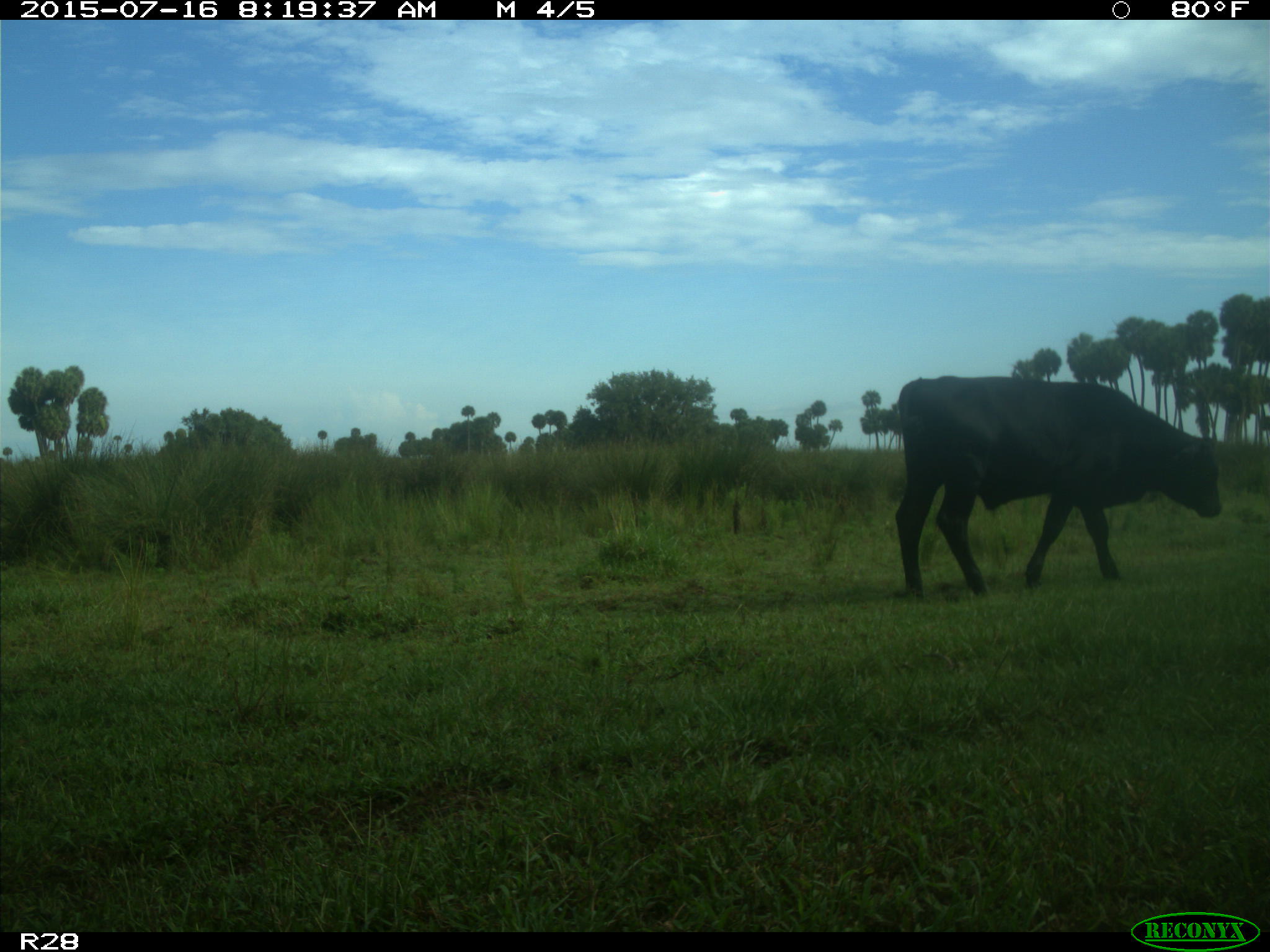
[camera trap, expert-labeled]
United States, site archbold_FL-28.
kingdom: Animalia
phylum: Chordata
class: Mammalia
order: Artiodactyla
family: Bovidae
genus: Bos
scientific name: Bos taurus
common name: domestic cow